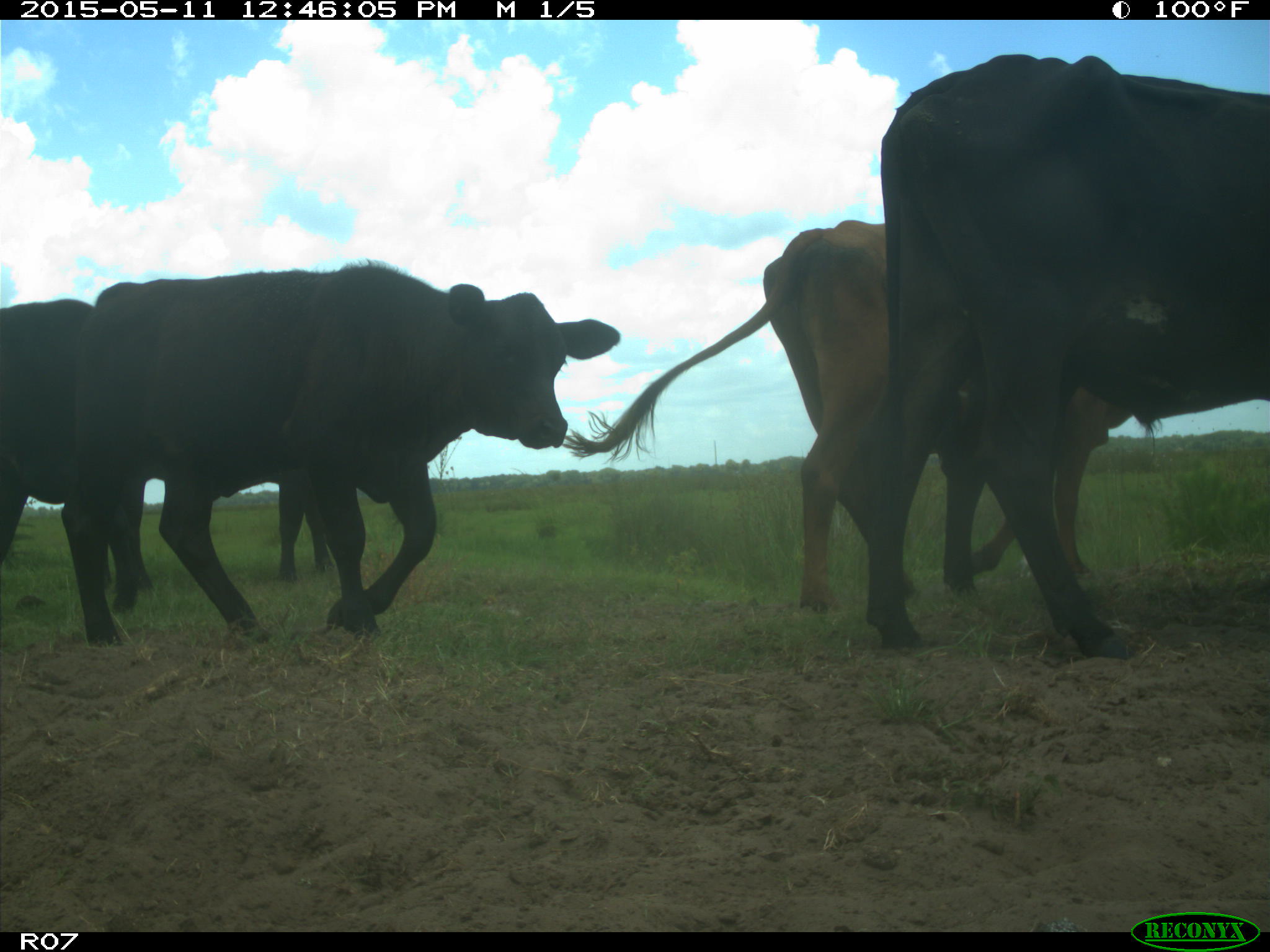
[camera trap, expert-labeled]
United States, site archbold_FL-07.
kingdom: Animalia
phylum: Chordata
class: Mammalia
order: Artiodactyla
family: Bovidae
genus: Bos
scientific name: Bos taurus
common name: domestic cow